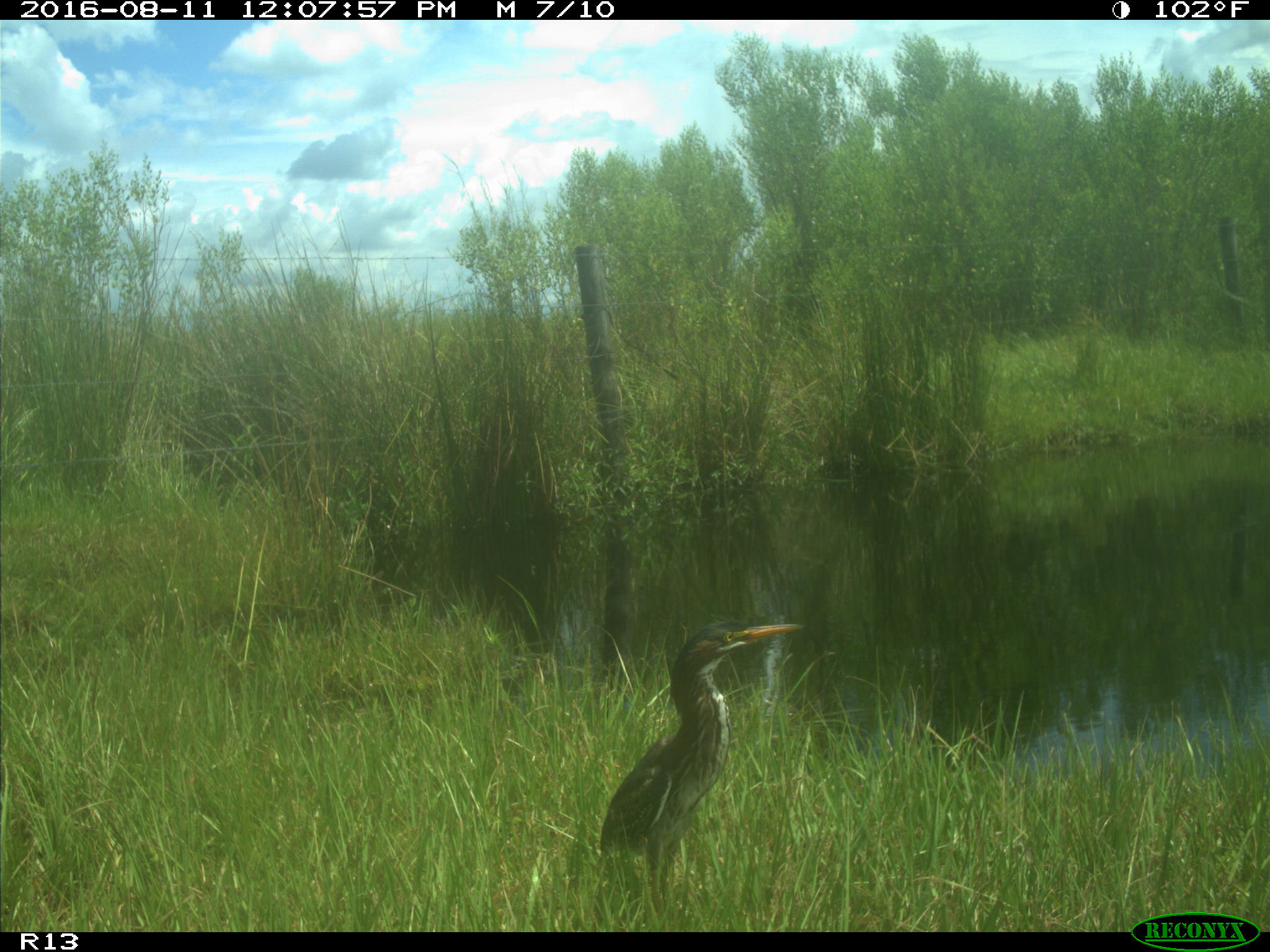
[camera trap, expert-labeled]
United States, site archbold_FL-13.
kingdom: Animalia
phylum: Chordata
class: Aves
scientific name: Aves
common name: birds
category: unidentified bird